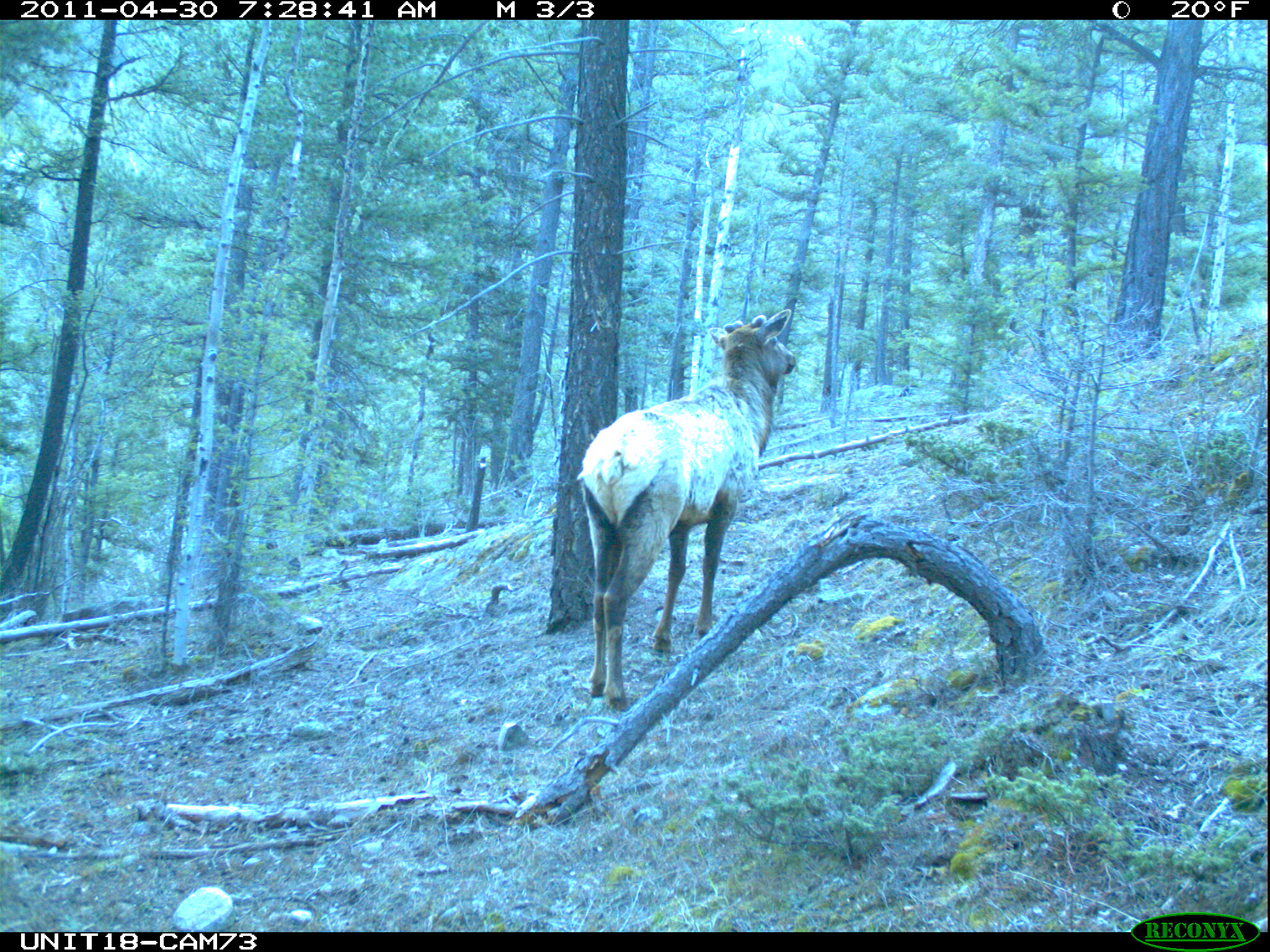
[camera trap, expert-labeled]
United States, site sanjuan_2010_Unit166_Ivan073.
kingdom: Animalia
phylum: Chordata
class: Mammalia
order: Artiodactyla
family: Cervidae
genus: Cervus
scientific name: Cervus elaphus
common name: red deer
Cervus elaphus (red deer).